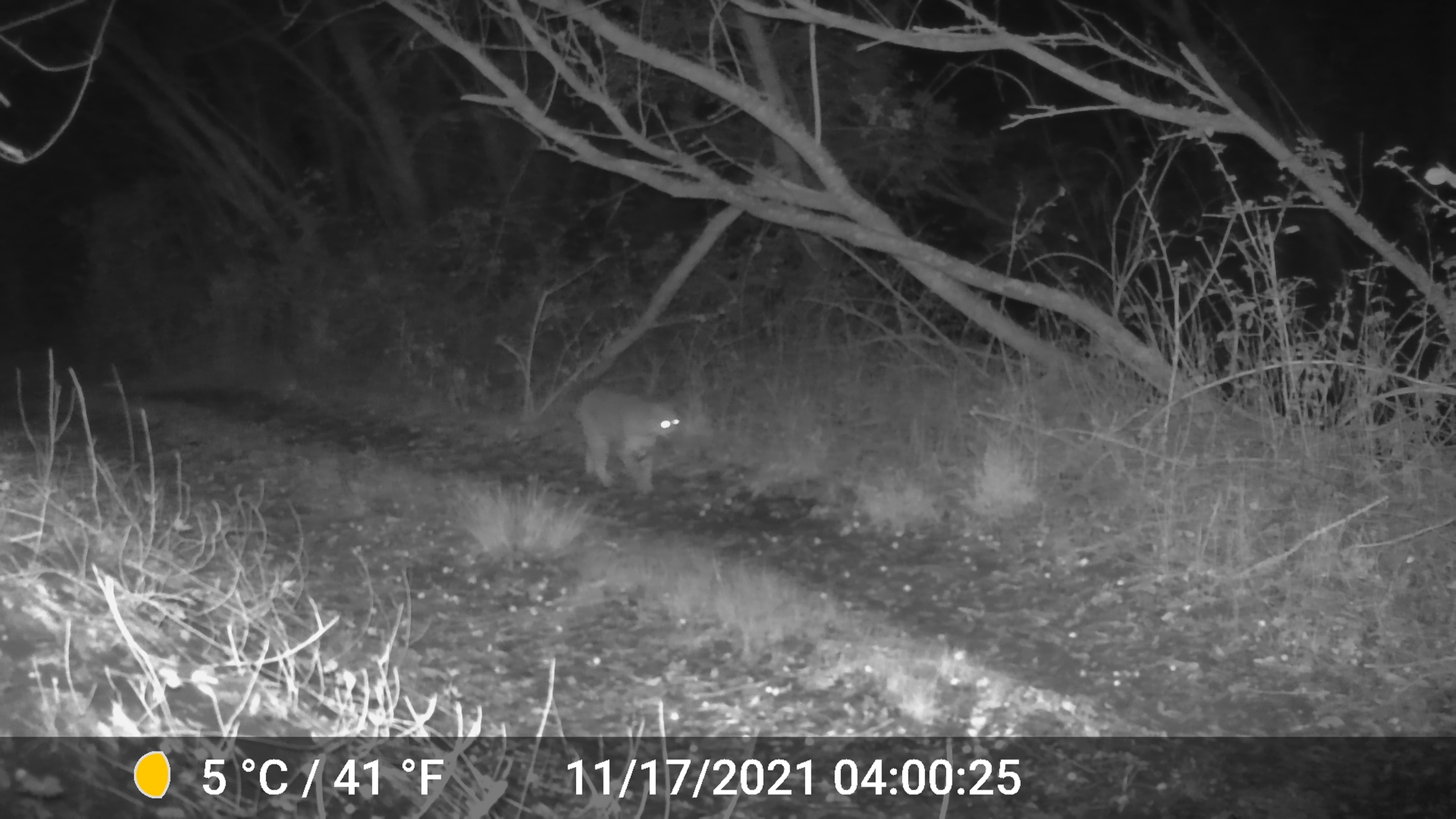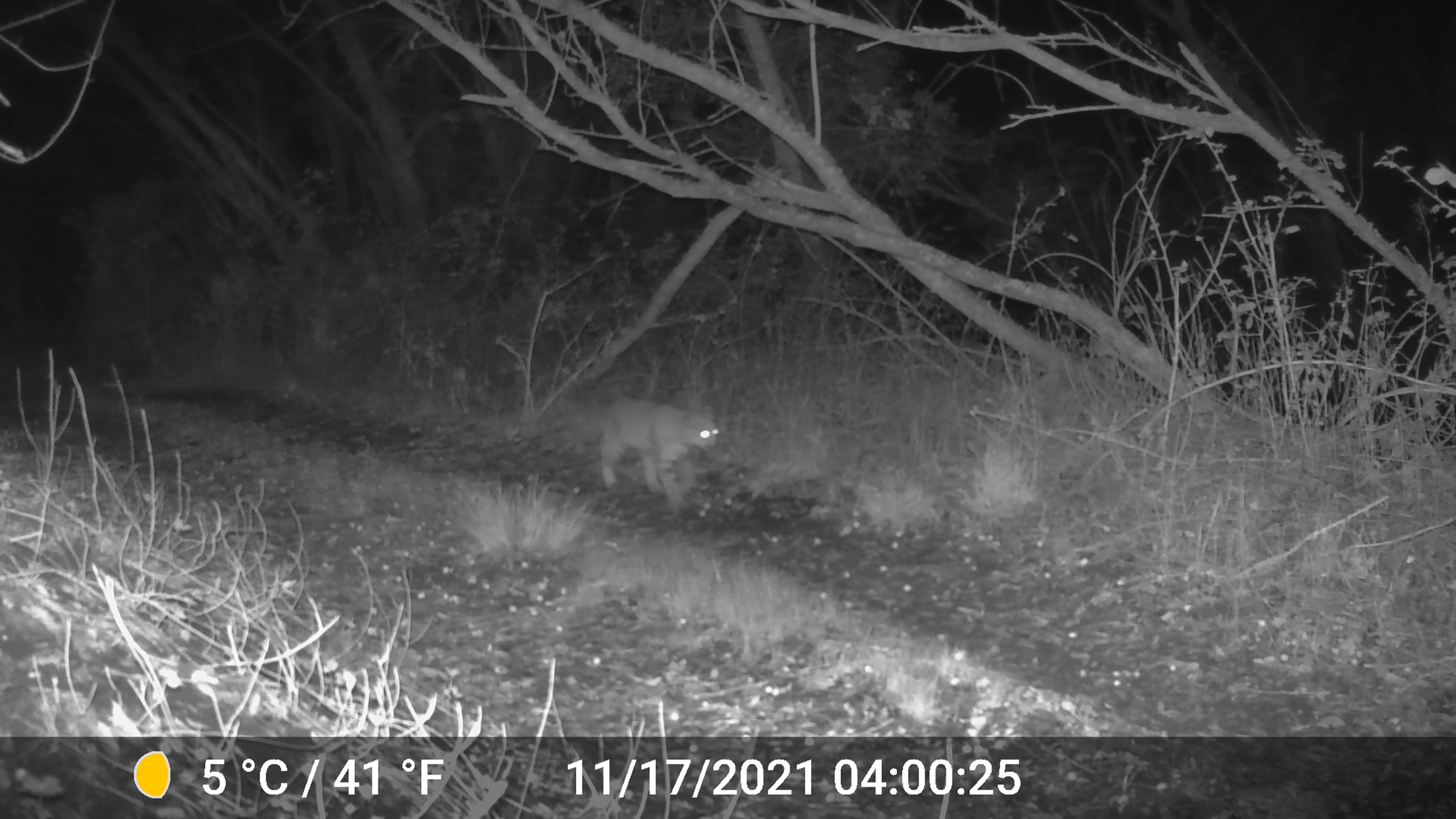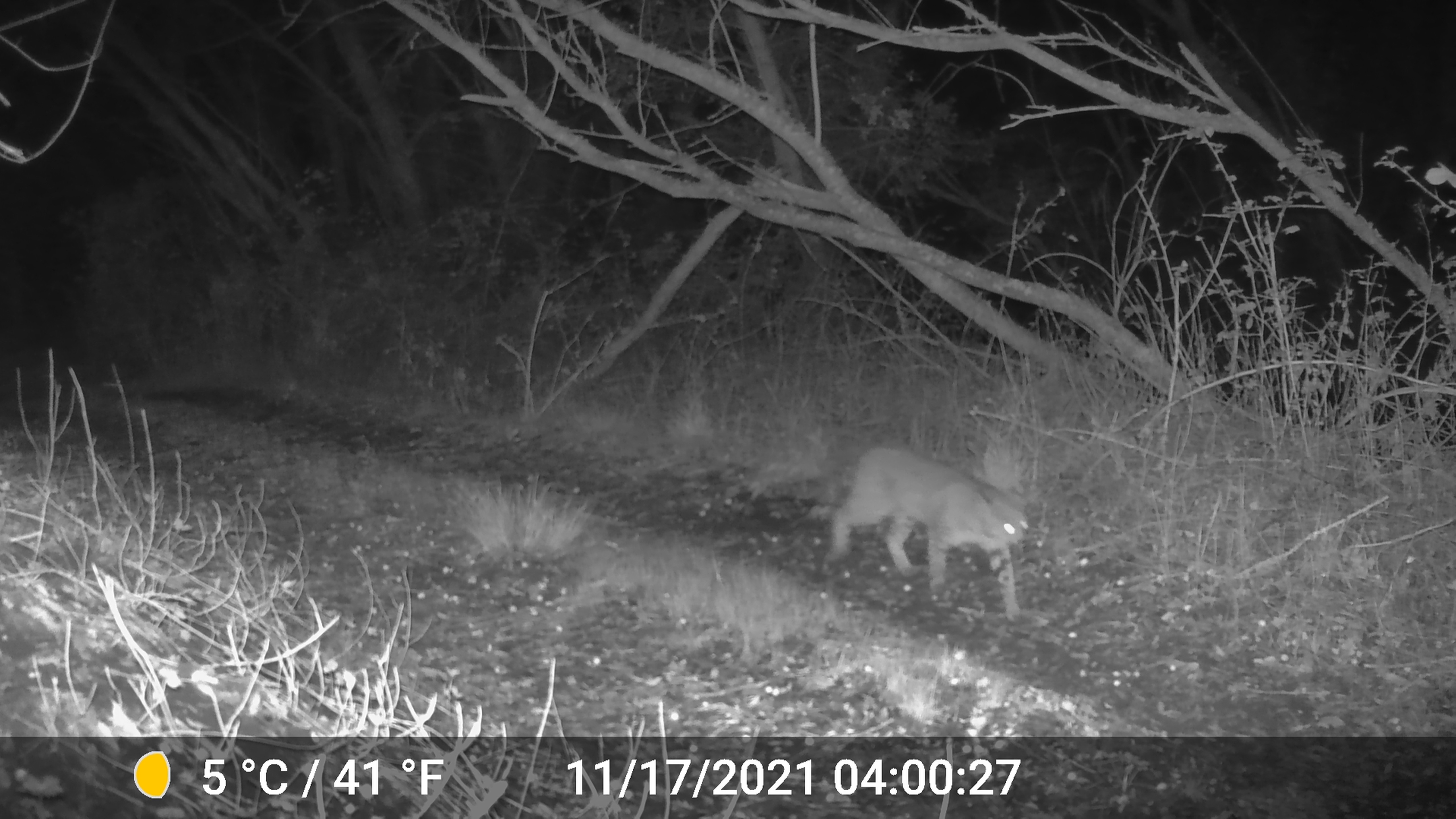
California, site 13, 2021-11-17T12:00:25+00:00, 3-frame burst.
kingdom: Animalia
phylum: Chordata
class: Mammalia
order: Carnivora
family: Felidae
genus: Lynx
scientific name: Lynx rufus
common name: bobcat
Bobcat (Lynx rufus).